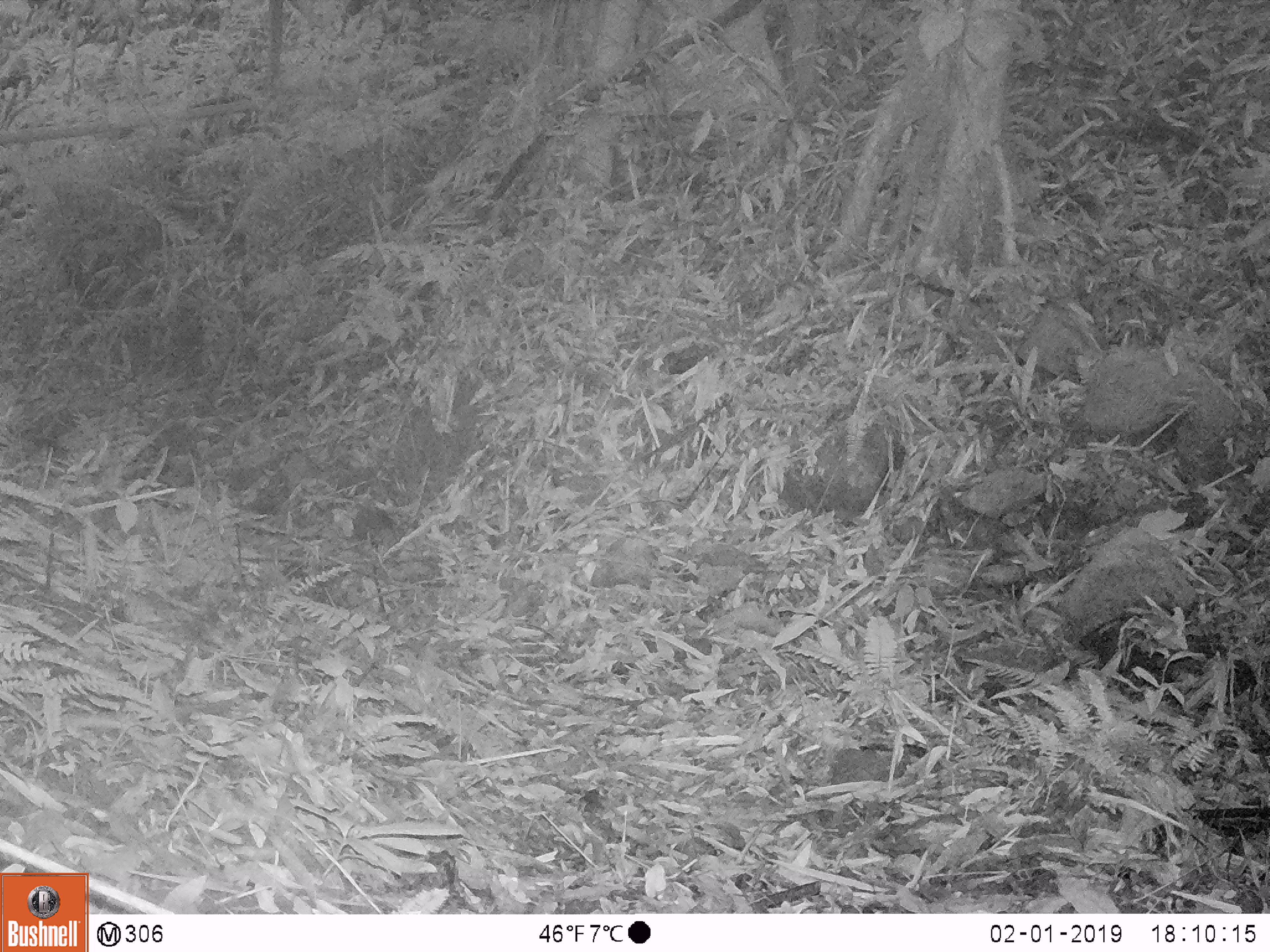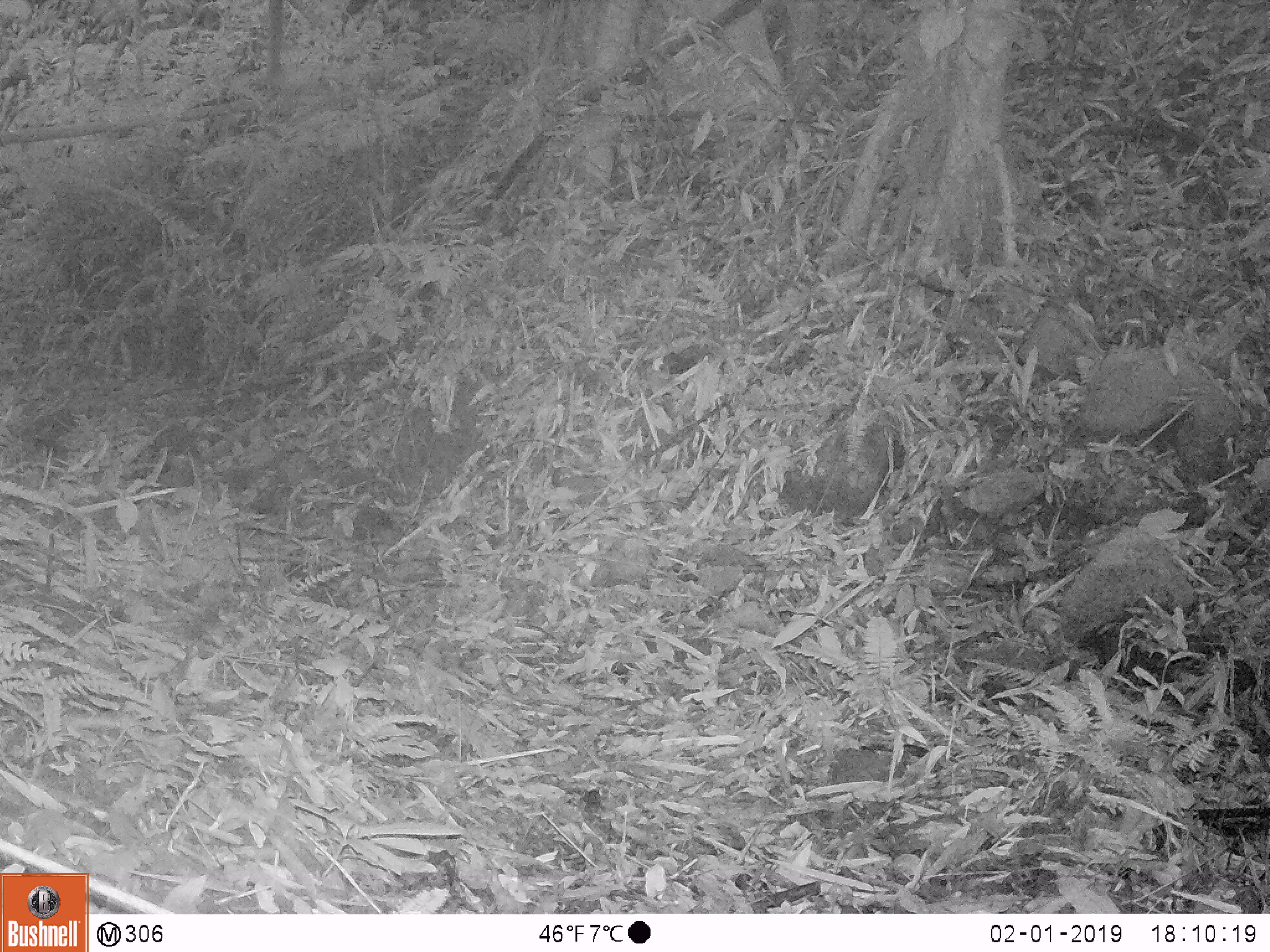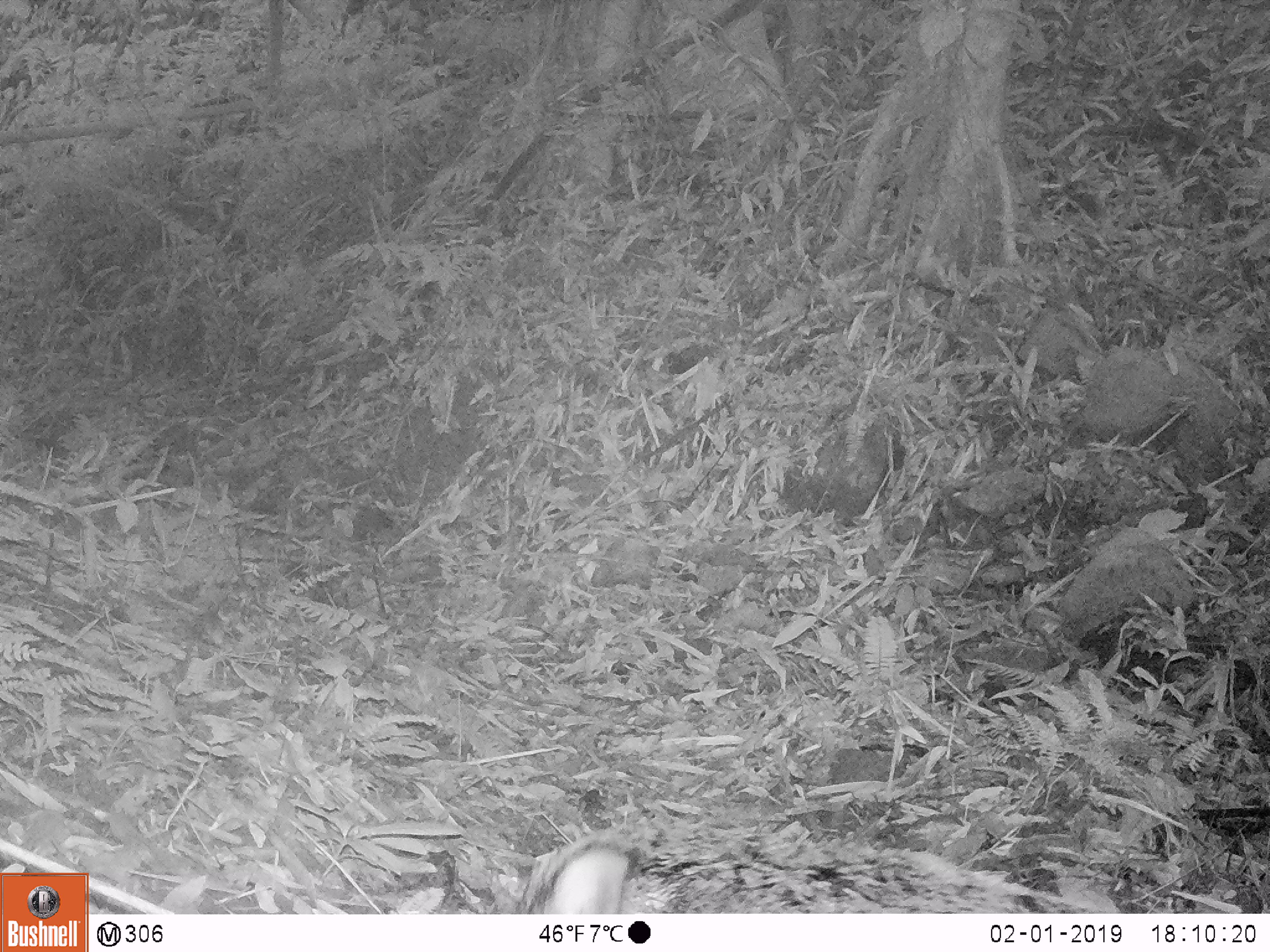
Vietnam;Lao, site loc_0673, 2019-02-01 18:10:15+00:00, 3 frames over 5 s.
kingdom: Animalia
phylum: Chordata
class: Mammalia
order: Artiodactyla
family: Suidae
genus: Sus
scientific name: Sus scrofa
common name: eurasian wild pig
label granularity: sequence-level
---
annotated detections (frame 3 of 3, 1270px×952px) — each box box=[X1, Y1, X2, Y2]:
eurasian wild pig: box=[520, 826, 638, 914]